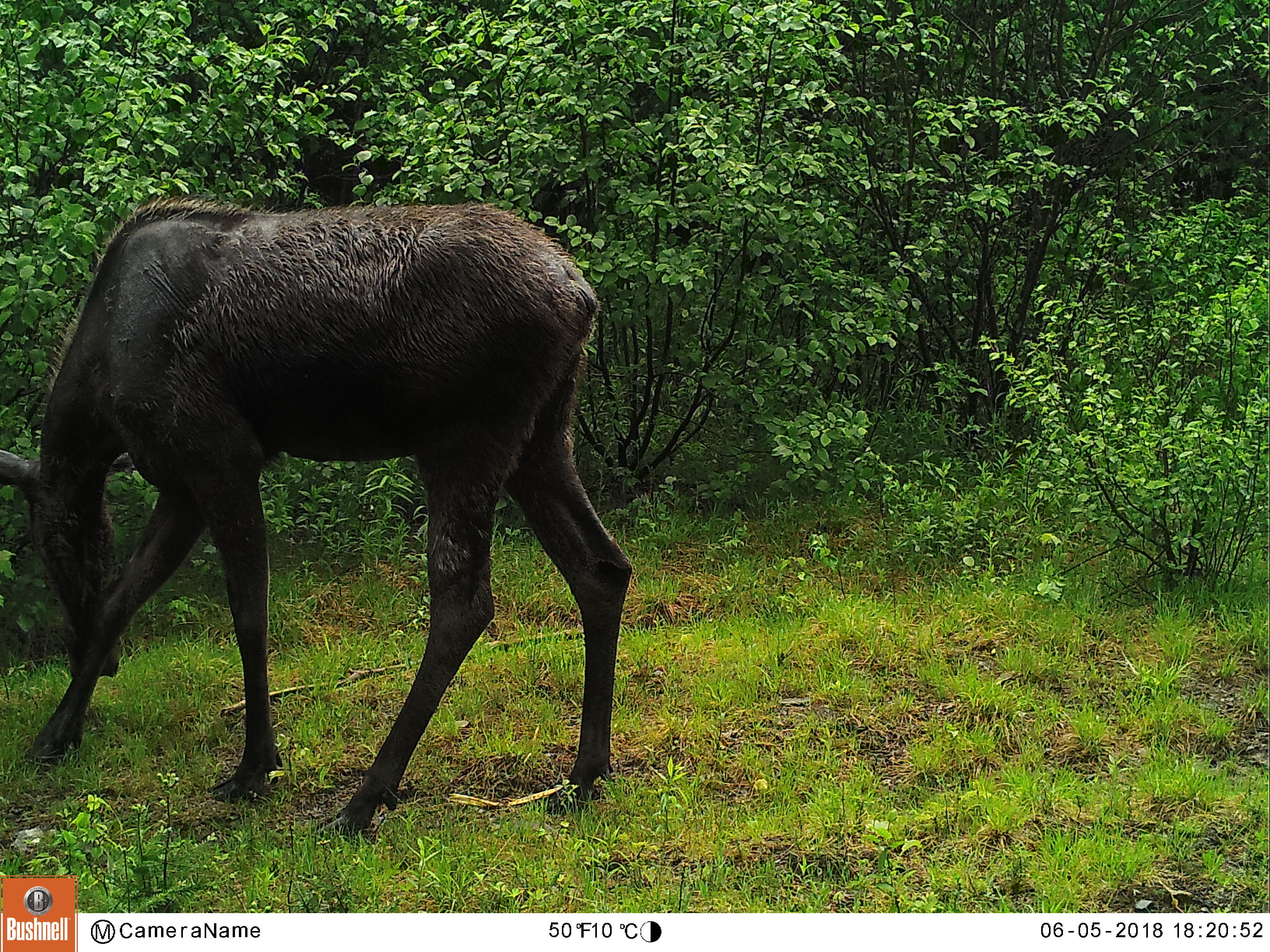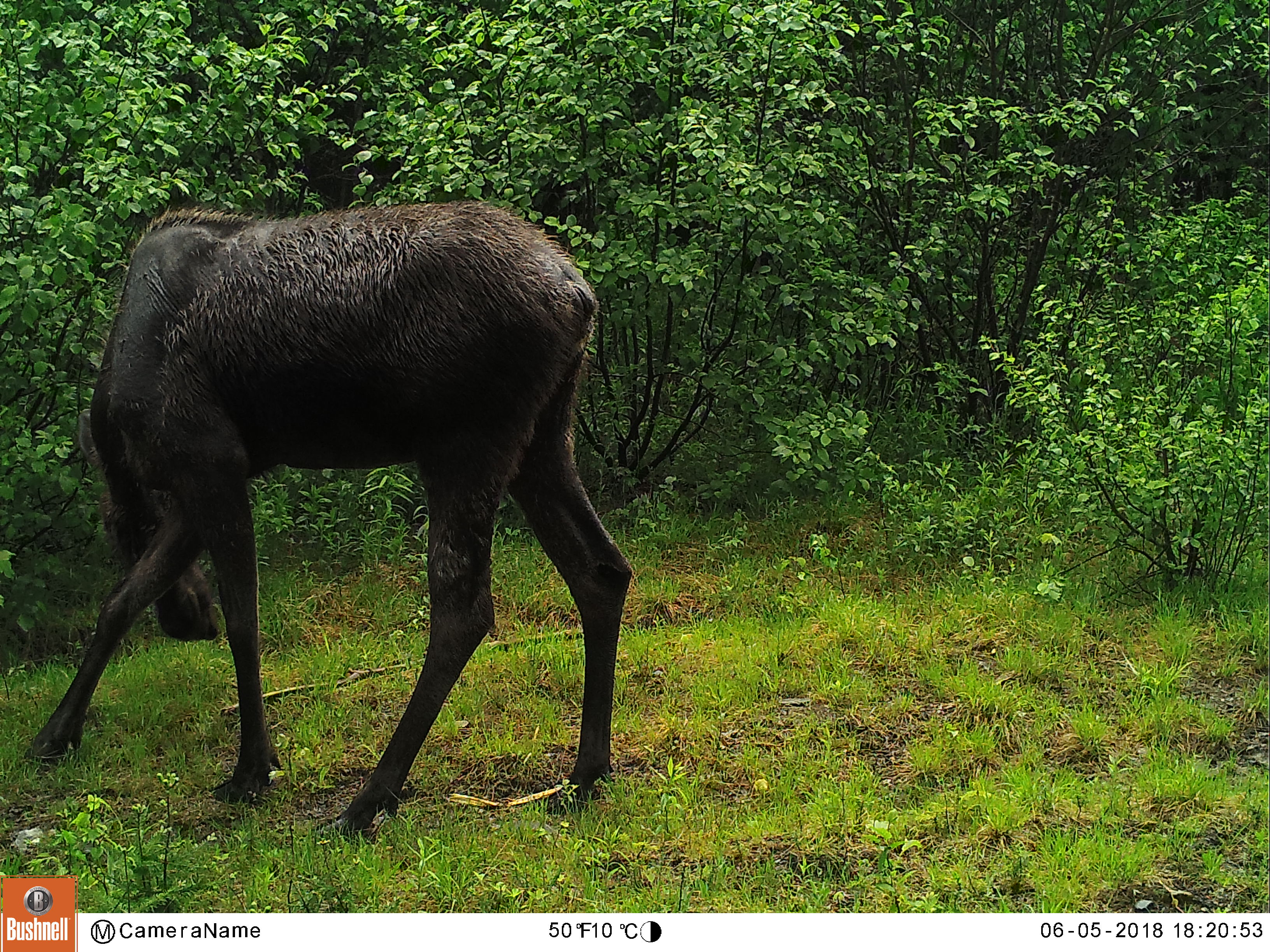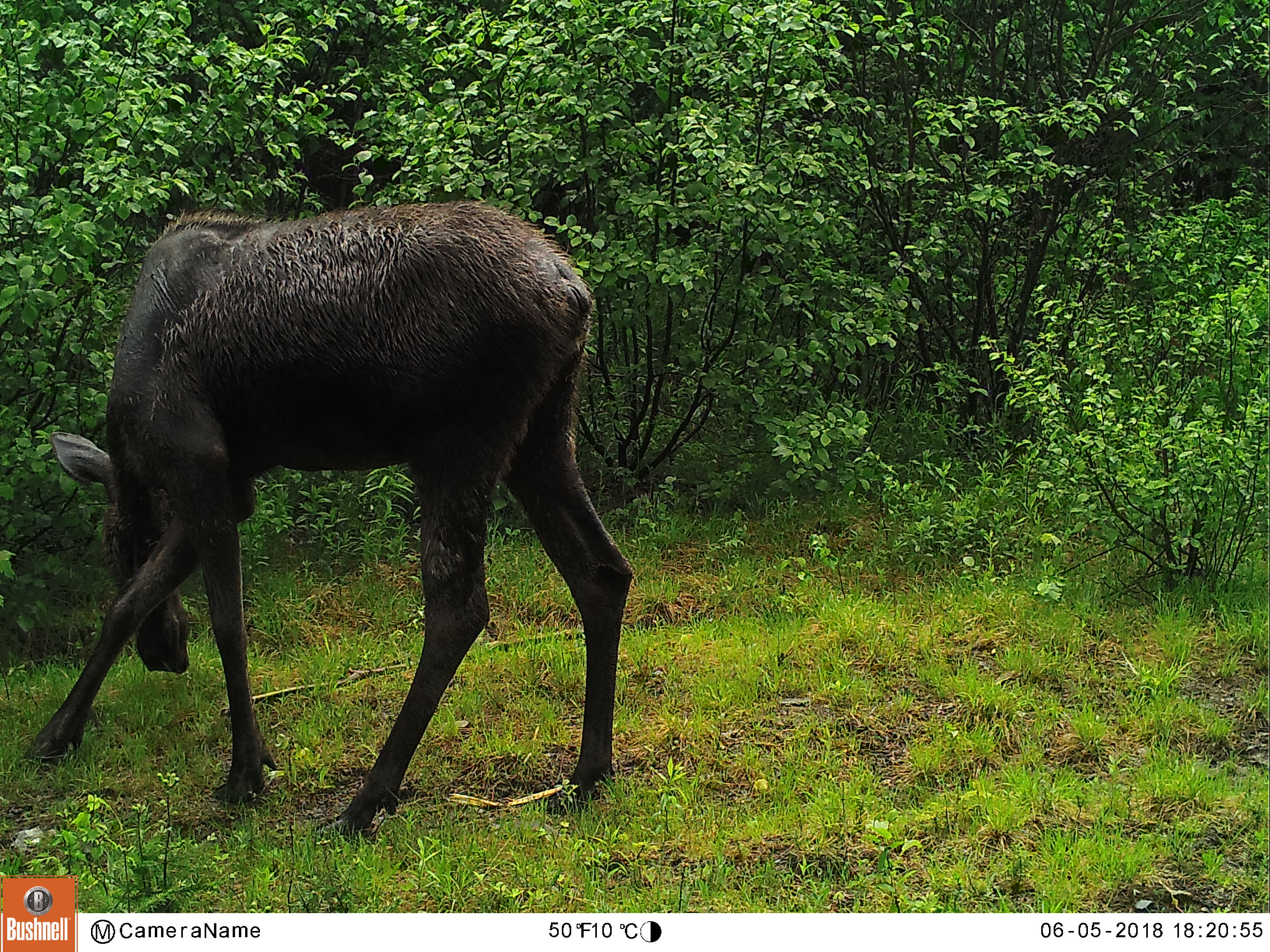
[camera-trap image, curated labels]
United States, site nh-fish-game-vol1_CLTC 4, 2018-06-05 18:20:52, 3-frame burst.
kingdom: Animalia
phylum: Chordata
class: Mammalia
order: Artiodactyla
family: Cervidae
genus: Alces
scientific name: Alces alces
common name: moose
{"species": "moose (Alces alces)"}